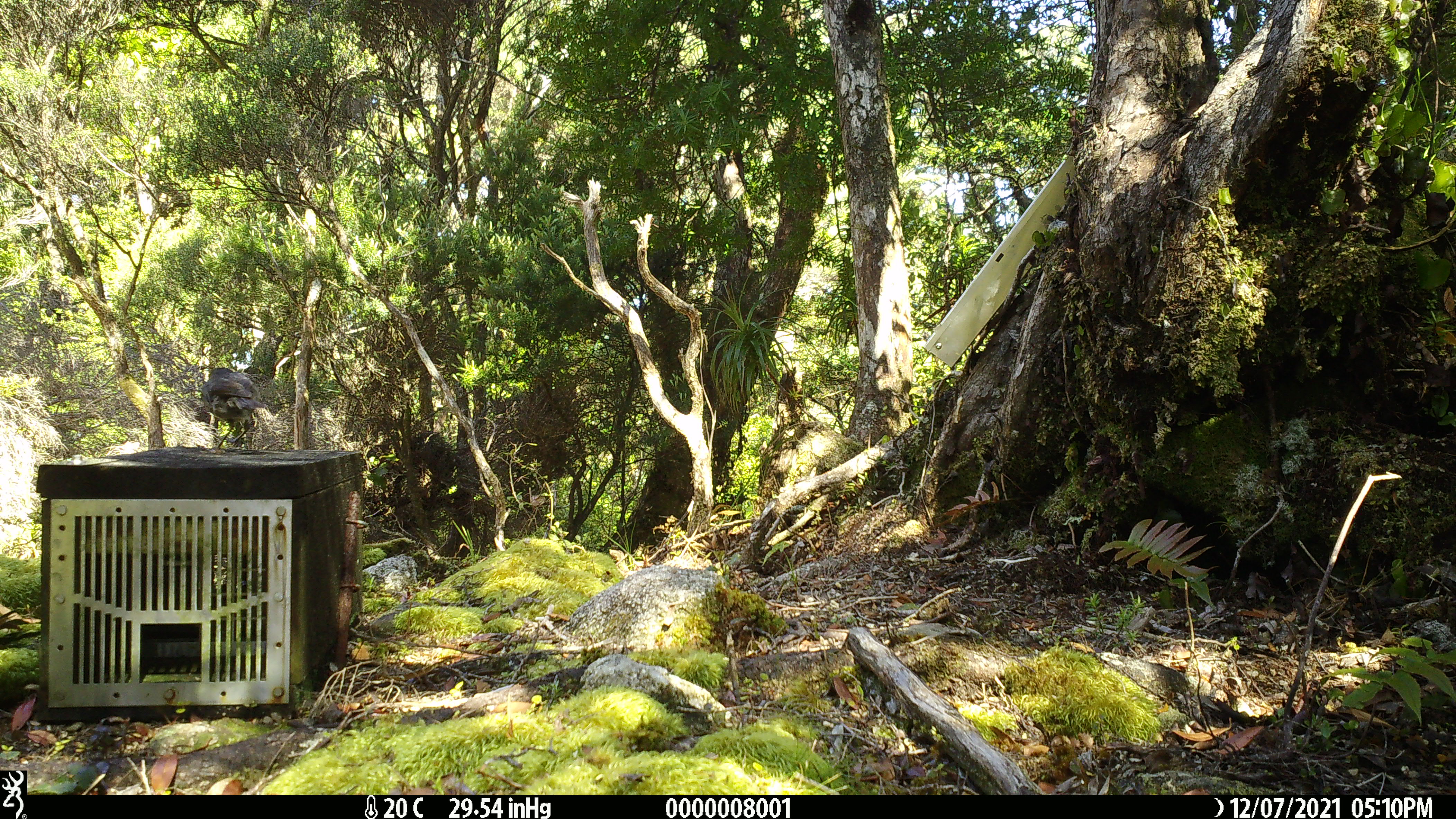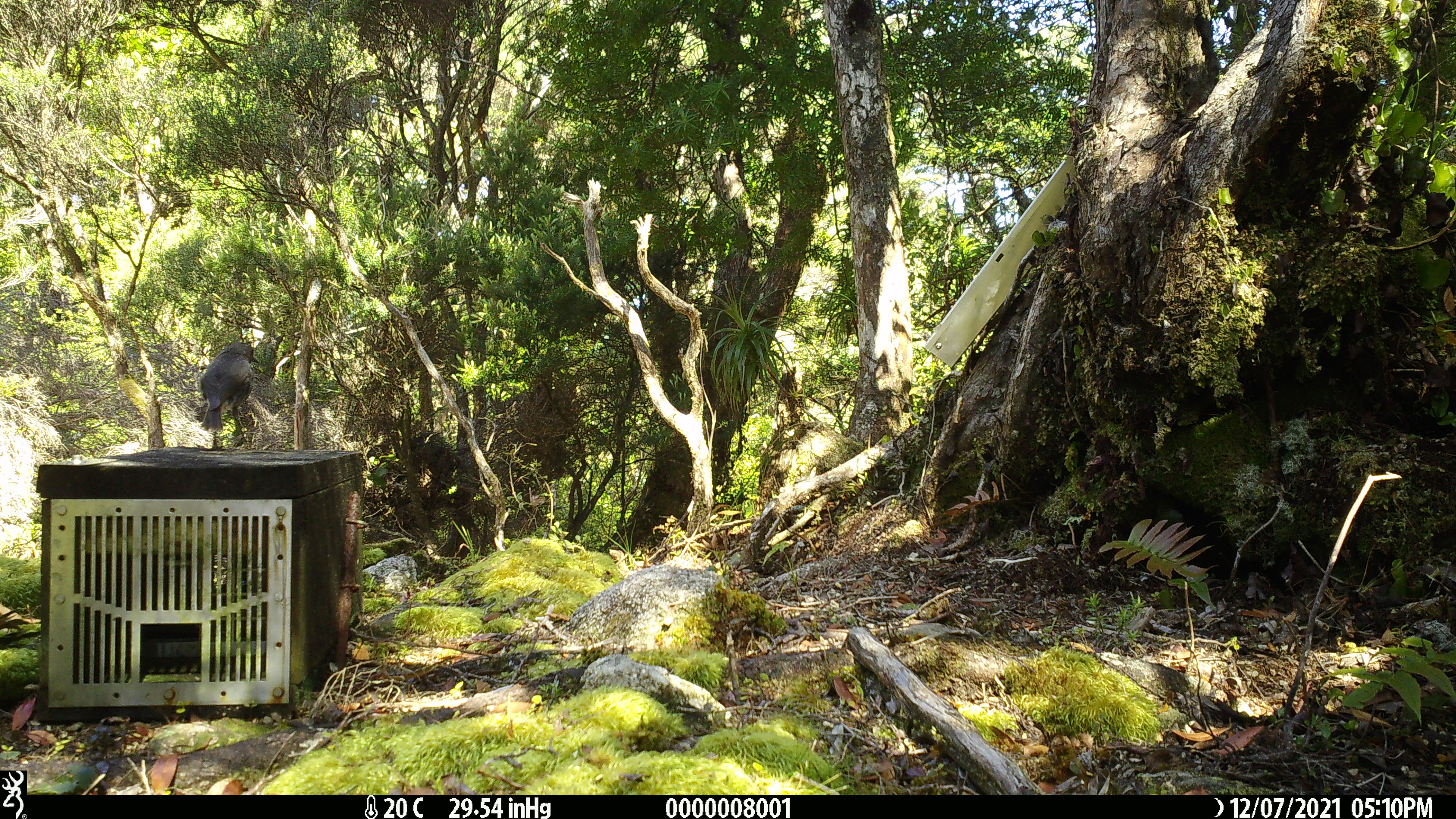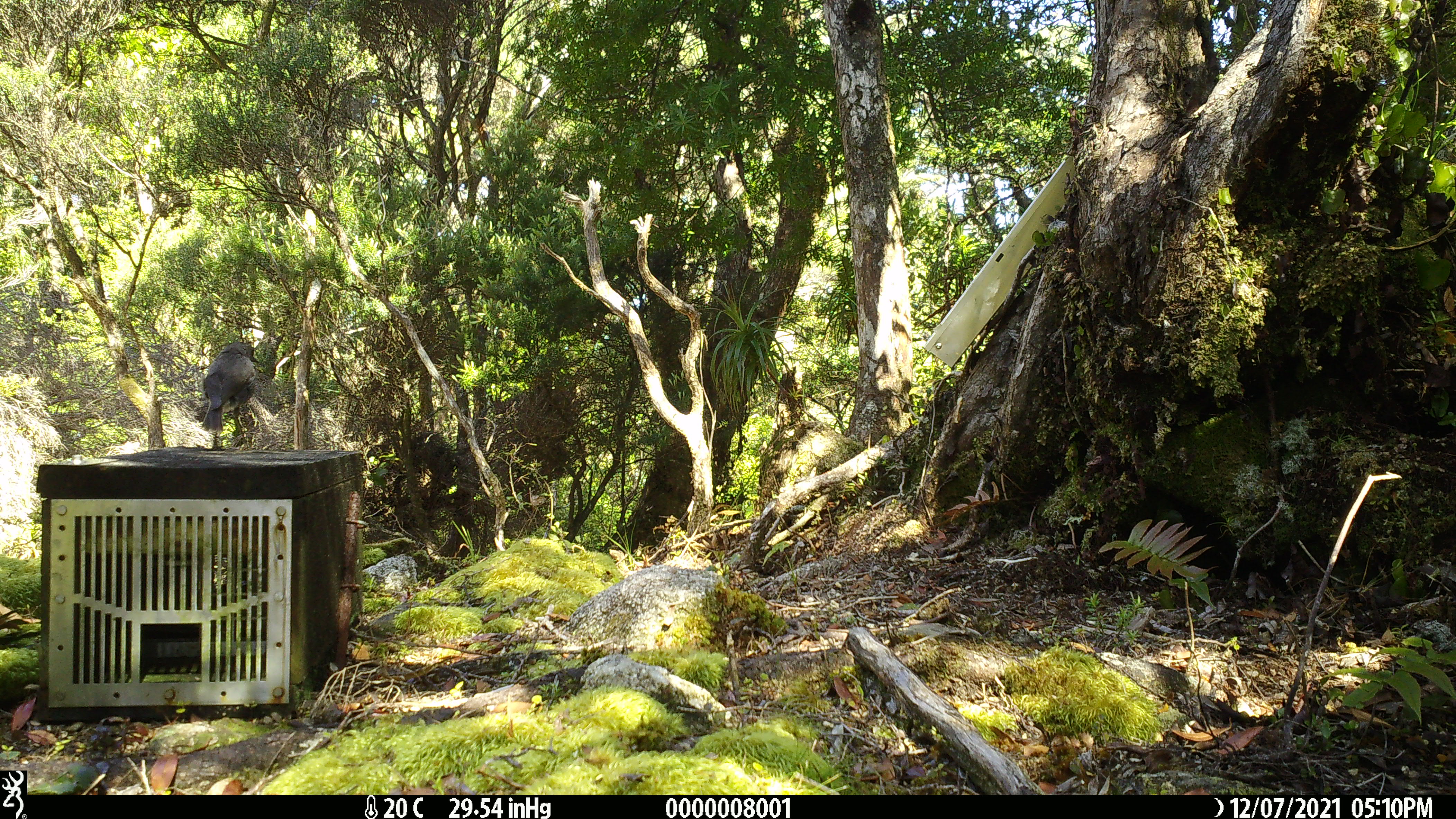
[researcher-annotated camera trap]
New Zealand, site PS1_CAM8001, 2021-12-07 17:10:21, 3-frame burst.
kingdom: Animalia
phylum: Chordata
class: Aves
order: Passeriformes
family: Petroicidae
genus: Petroica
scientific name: Petroica australis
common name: new zealand robin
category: robin